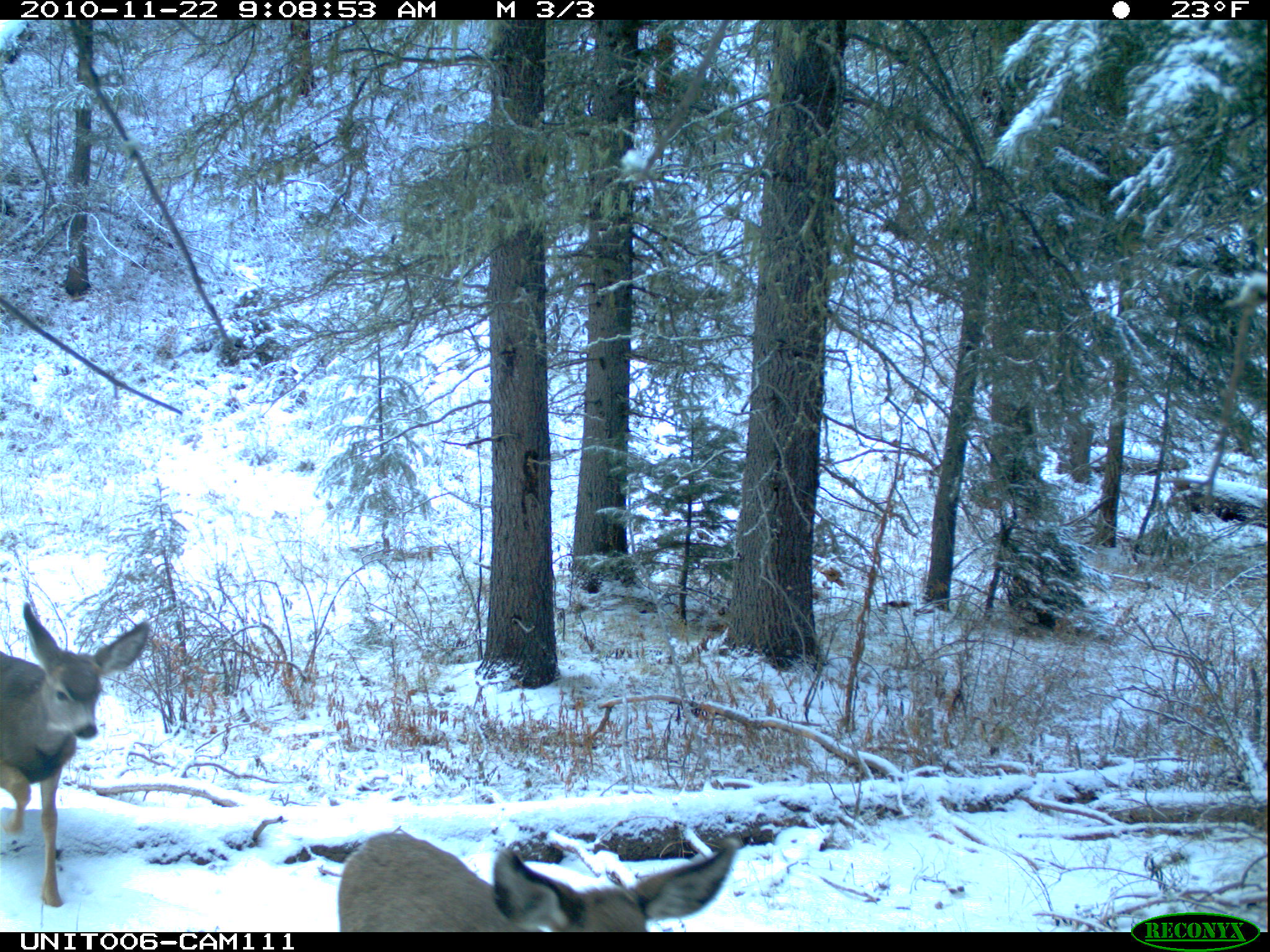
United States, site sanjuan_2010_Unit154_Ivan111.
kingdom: Animalia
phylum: Chordata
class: Mammalia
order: Artiodactyla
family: Cervidae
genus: Odocoileus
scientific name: Odocoileus hemionus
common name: mule deer